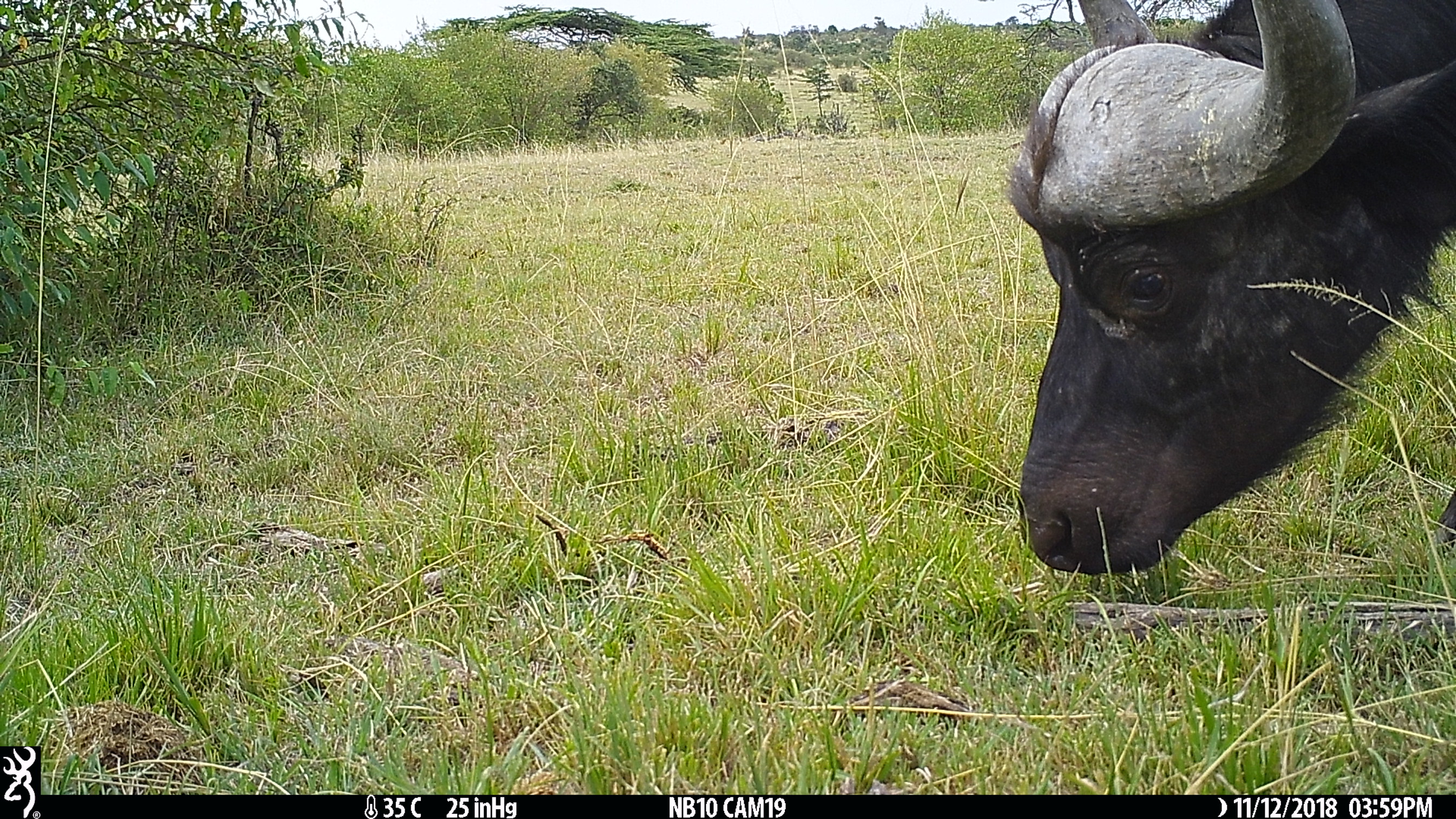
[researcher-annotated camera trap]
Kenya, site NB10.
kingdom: Animalia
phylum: Chordata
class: Mammalia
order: Artiodactyla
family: Bovidae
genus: Syncerus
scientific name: Syncerus caffer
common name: buffalo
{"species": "buffalo (Syncerus caffer)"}